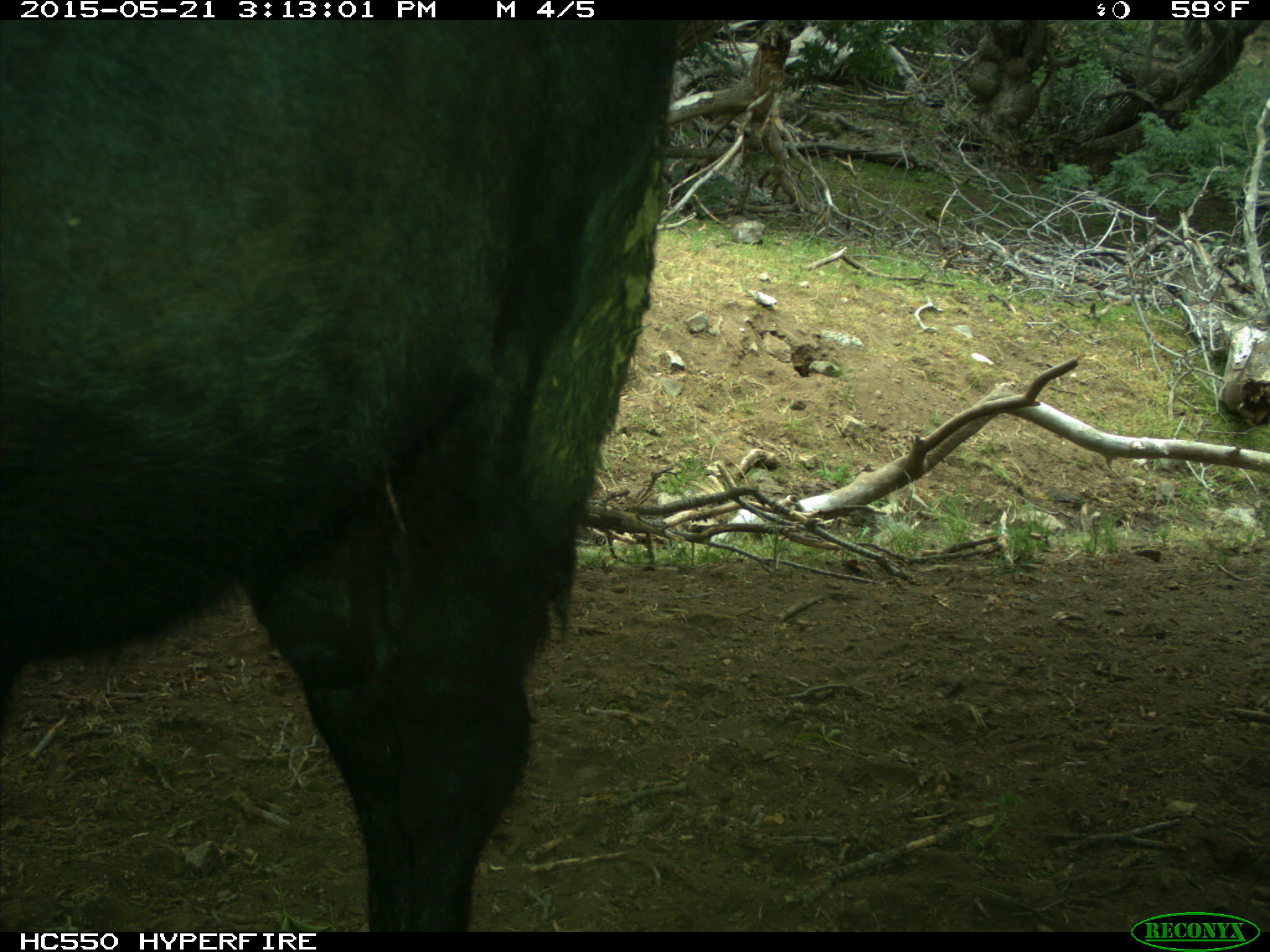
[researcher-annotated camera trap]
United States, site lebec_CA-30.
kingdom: Animalia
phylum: Chordata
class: Mammalia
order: Artiodactyla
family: Bovidae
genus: Bos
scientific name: Bos taurus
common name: domestic cow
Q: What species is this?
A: Bos taurus (domestic cow).